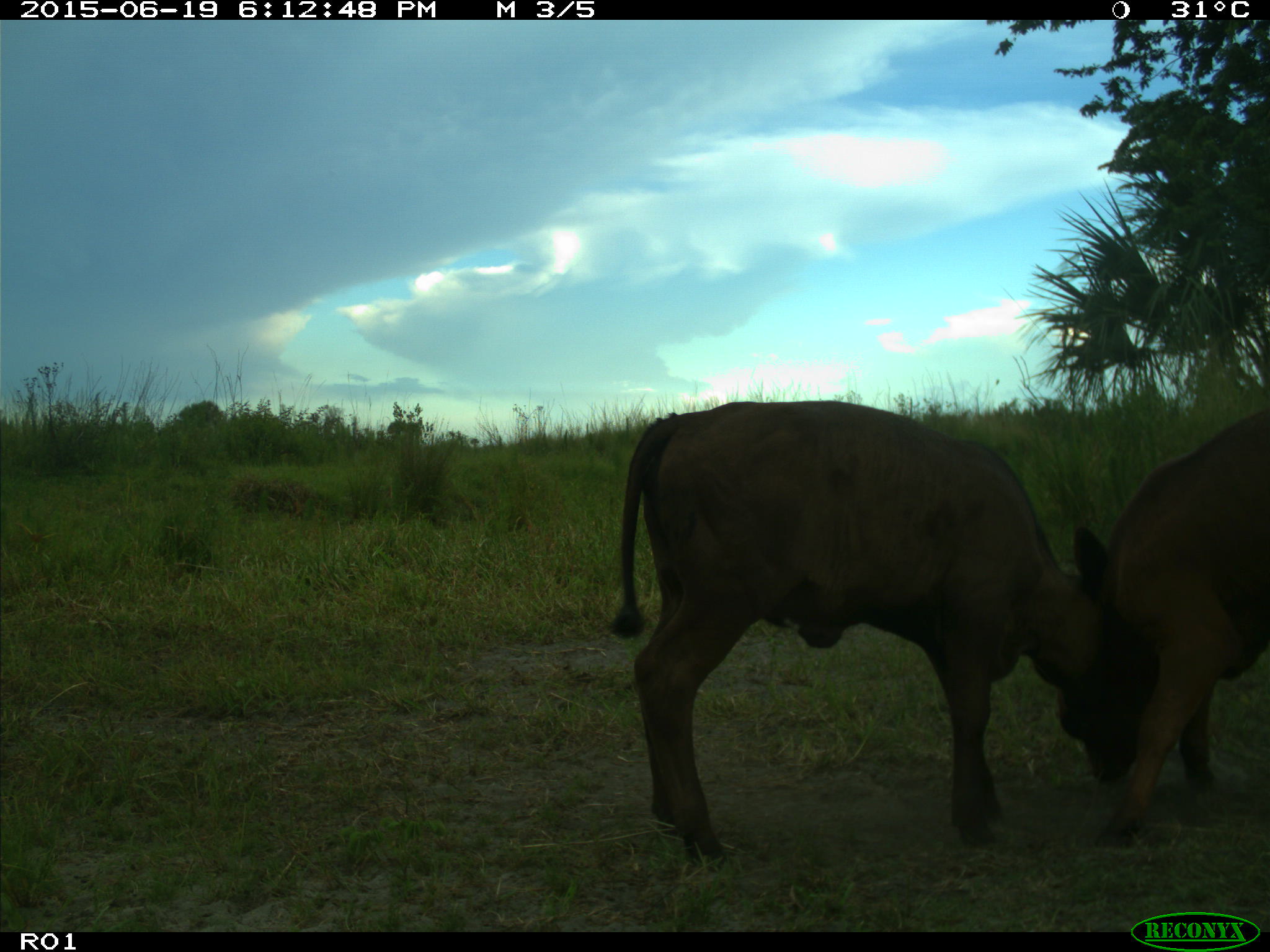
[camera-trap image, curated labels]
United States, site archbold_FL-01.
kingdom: Animalia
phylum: Chordata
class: Mammalia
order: Artiodactyla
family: Bovidae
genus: Bos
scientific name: Bos taurus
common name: domestic cow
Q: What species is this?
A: Bos taurus (domestic cow).